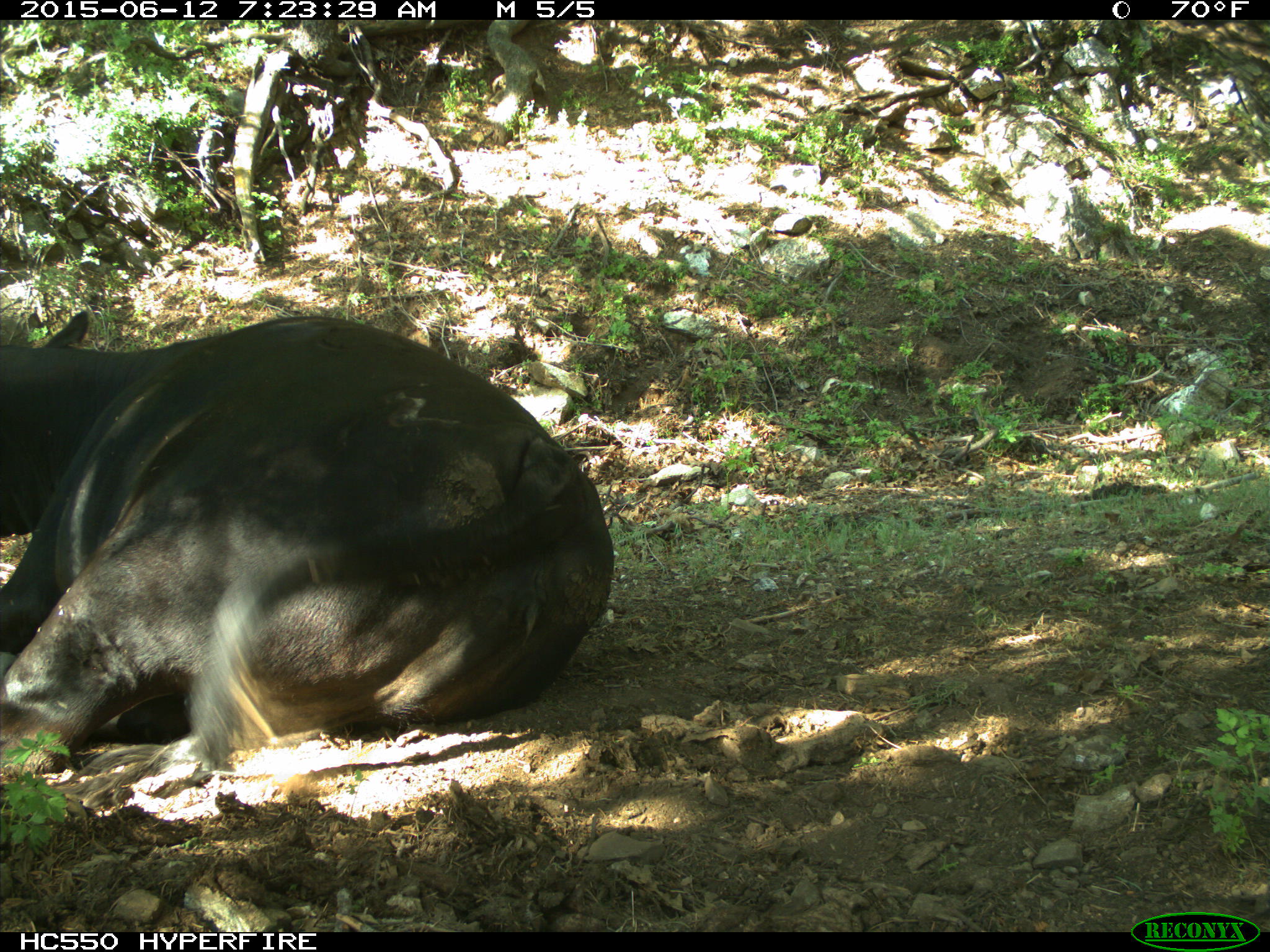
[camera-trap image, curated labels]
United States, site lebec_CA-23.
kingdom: Animalia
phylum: Chordata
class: Mammalia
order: Artiodactyla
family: Bovidae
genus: Bos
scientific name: Bos taurus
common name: domestic cow